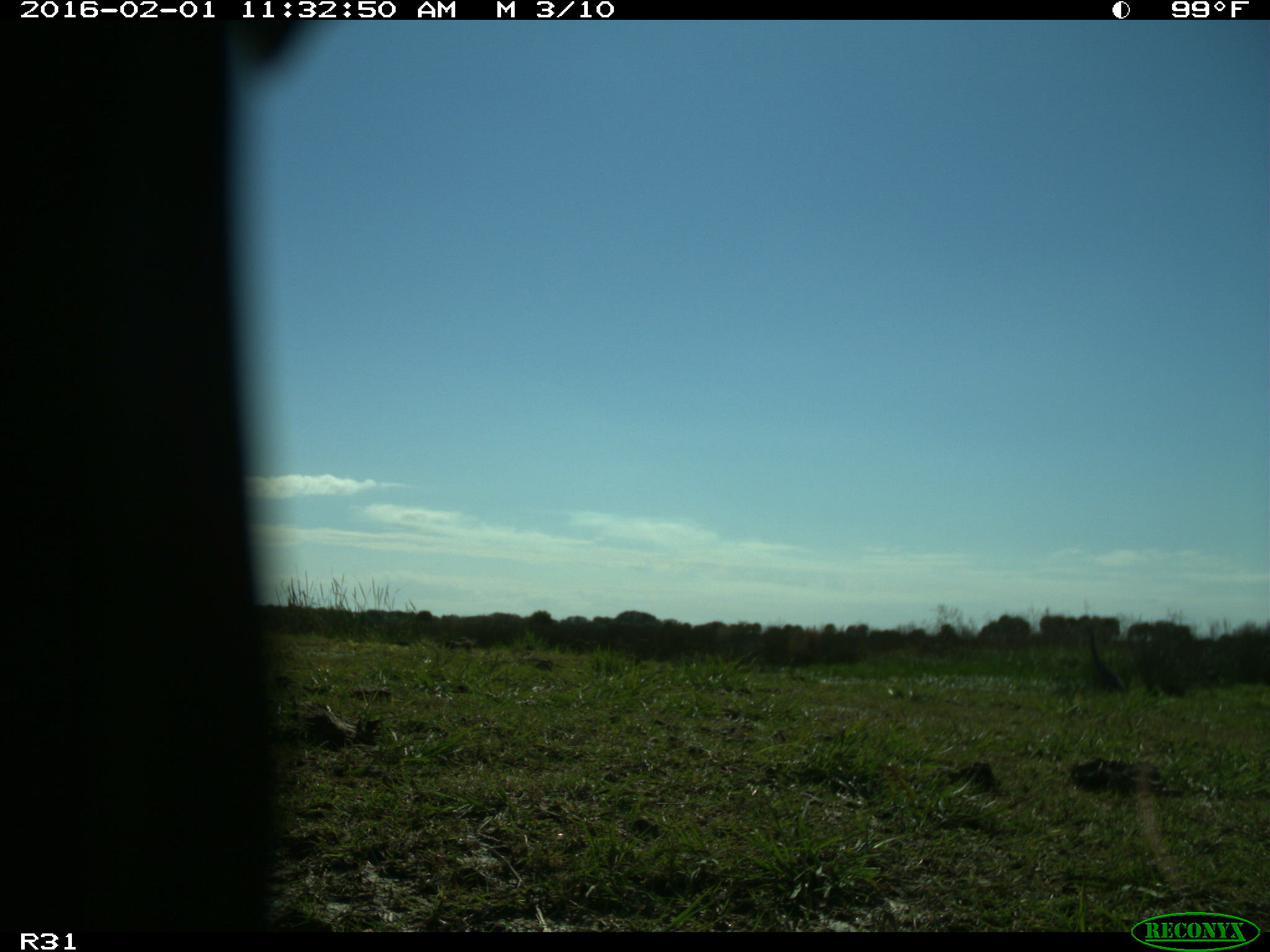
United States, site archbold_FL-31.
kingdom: Animalia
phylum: Chordata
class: Aves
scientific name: Aves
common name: birds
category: unidentified bird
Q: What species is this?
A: Unidentified bird (birds) (Aves).